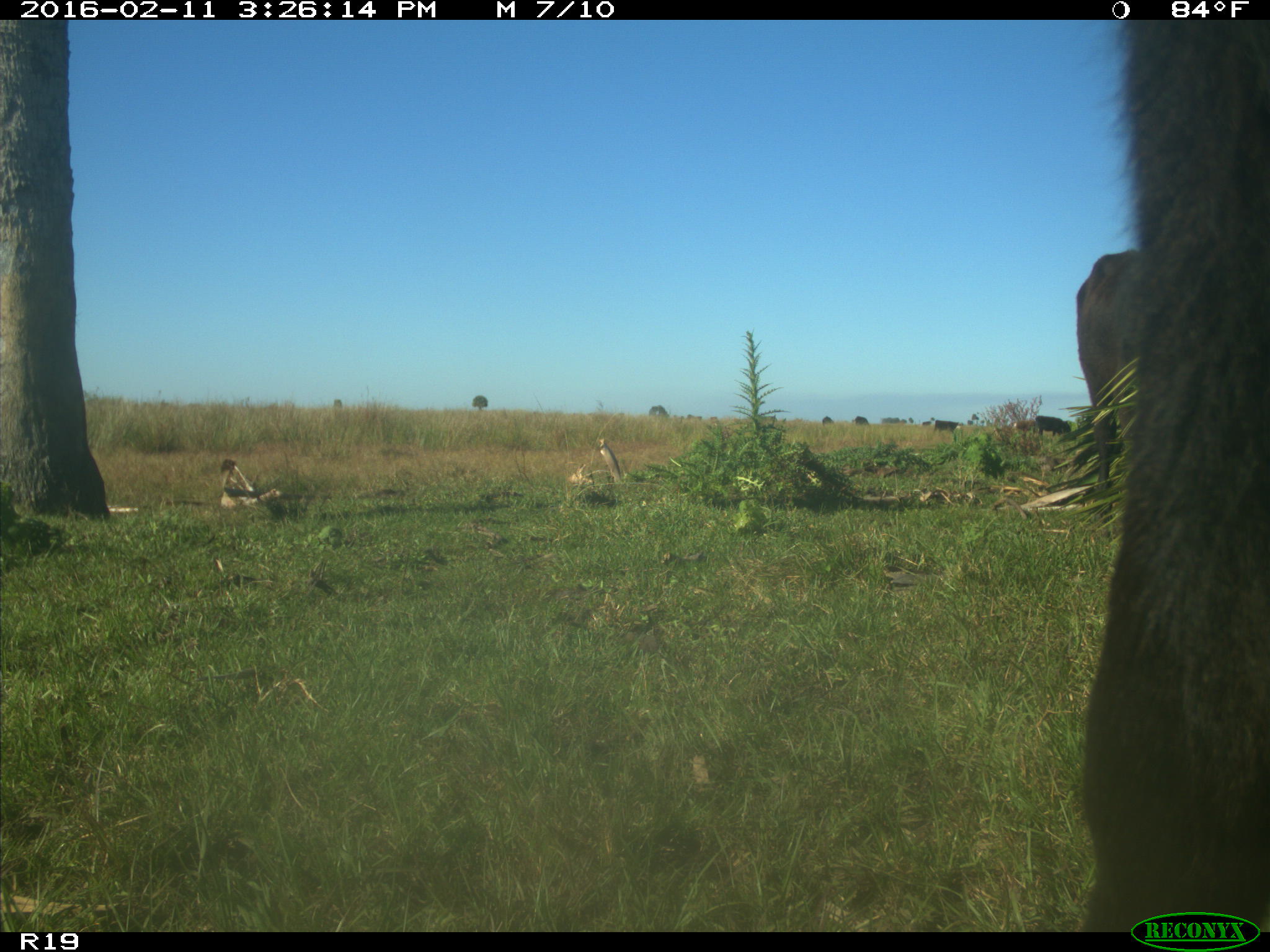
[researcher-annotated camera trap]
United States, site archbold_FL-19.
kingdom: Animalia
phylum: Chordata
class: Mammalia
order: Artiodactyla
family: Bovidae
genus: Bos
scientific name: Bos taurus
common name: domestic cow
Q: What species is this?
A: Bos taurus (domestic cow).